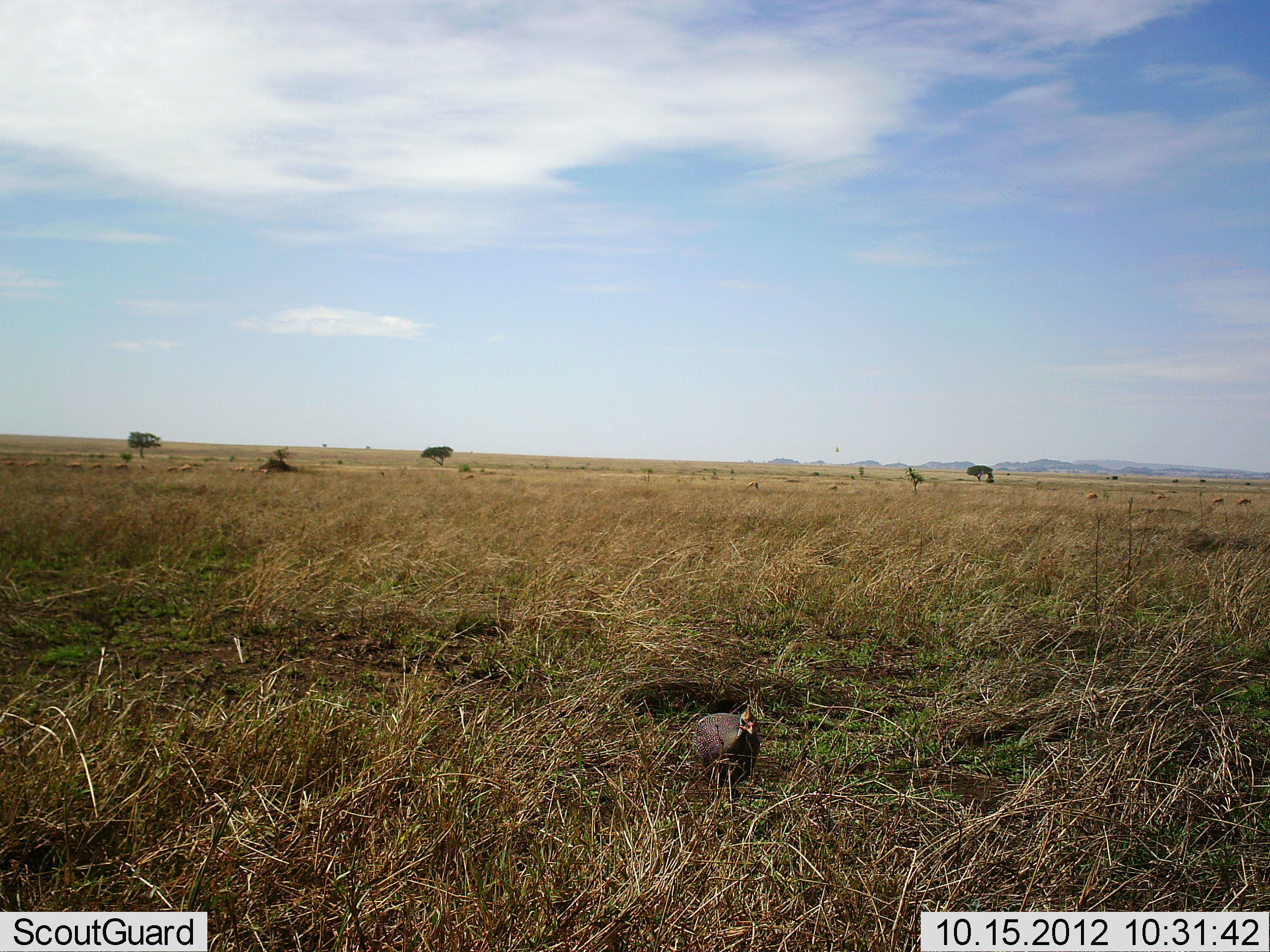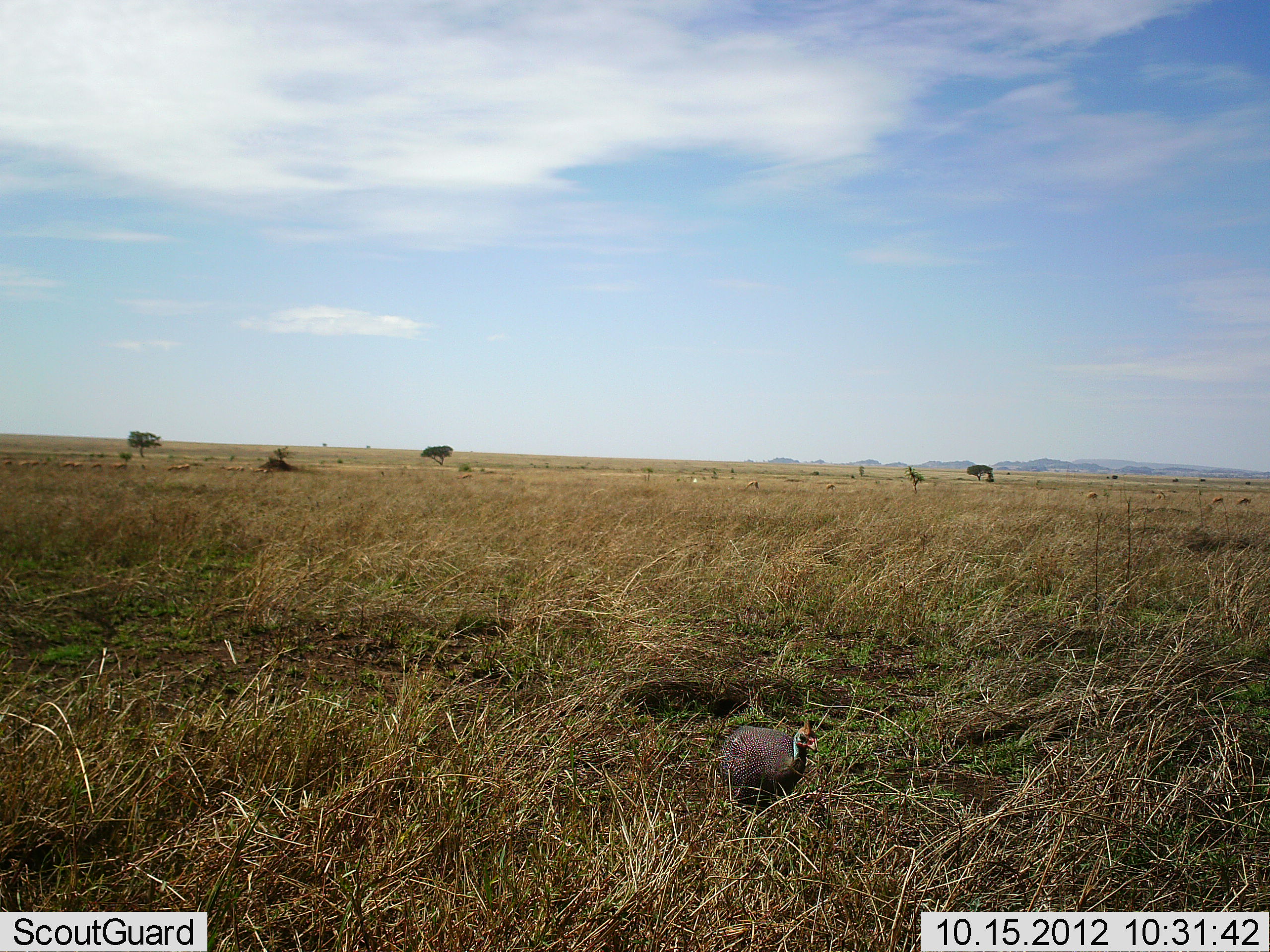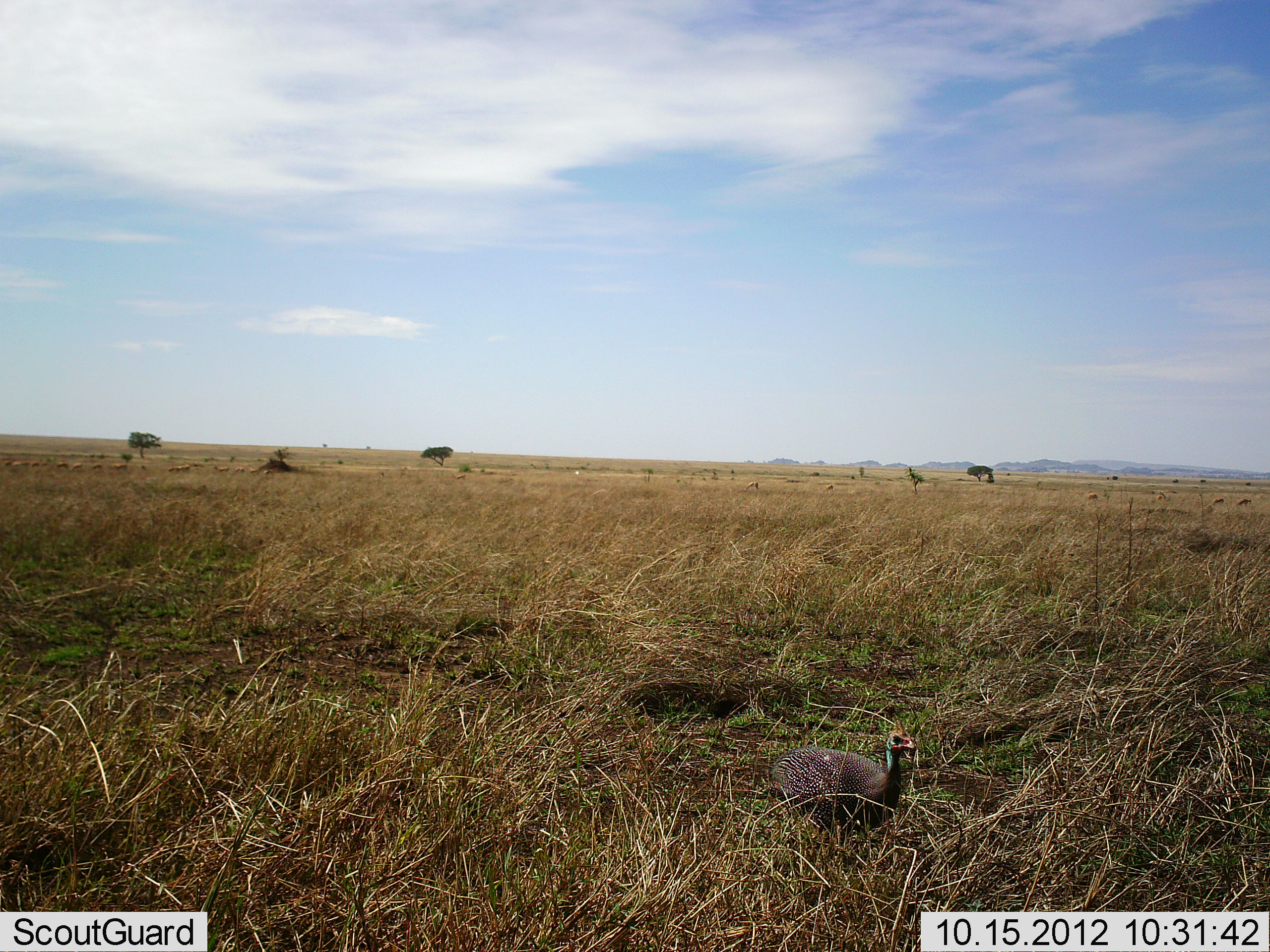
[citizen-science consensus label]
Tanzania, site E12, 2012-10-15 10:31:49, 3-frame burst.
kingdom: Animalia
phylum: Chordata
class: Aves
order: Galliformes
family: Numididae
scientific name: Numididae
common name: guinea fowl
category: guineafowl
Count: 1.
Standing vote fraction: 9%.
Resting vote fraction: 0%.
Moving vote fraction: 82%.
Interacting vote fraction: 0%.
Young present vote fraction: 0%.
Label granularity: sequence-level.